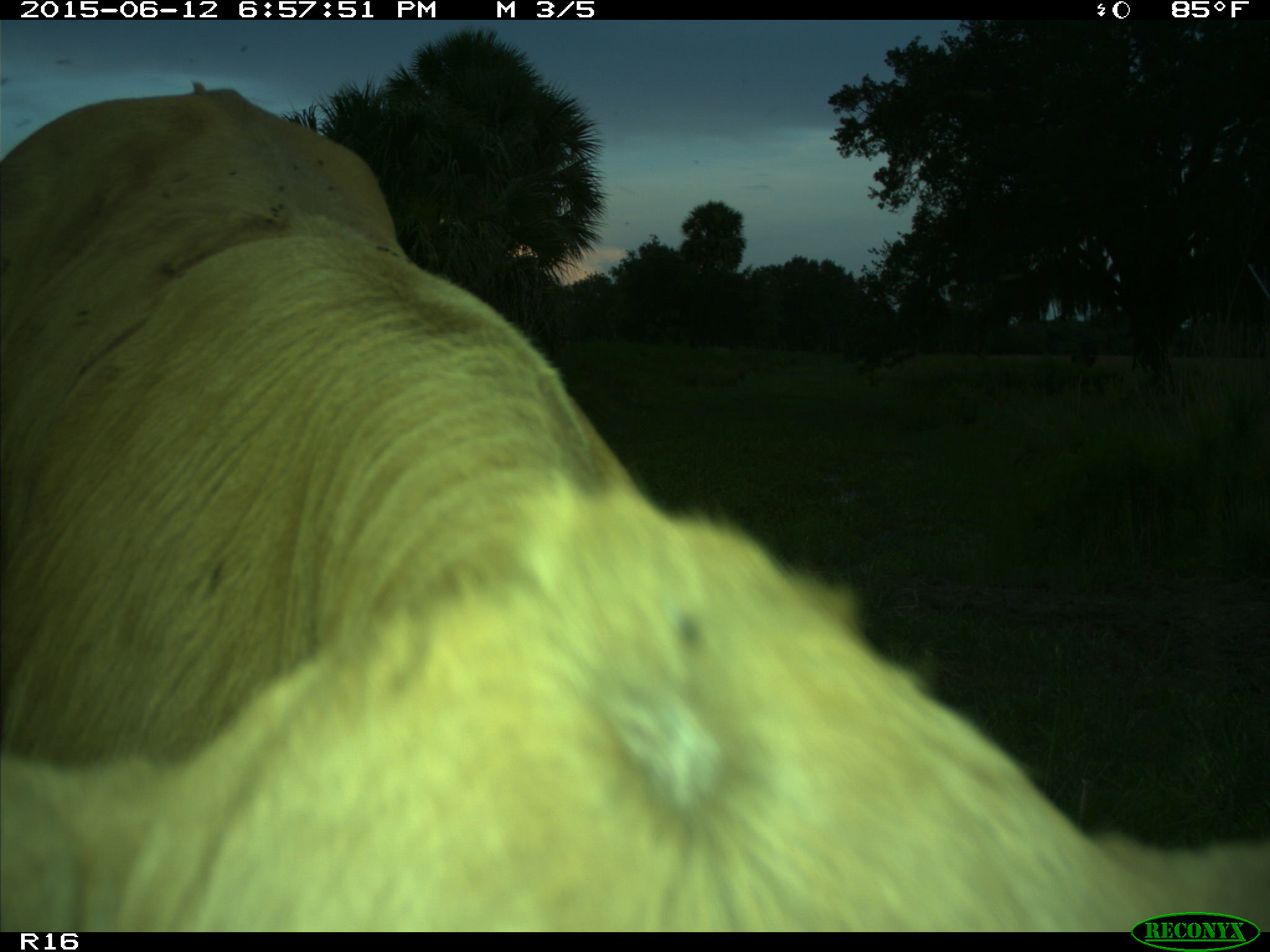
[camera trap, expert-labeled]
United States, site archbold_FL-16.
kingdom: Animalia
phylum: Chordata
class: Mammalia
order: Artiodactyla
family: Bovidae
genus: Bos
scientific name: Bos taurus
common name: domestic cow